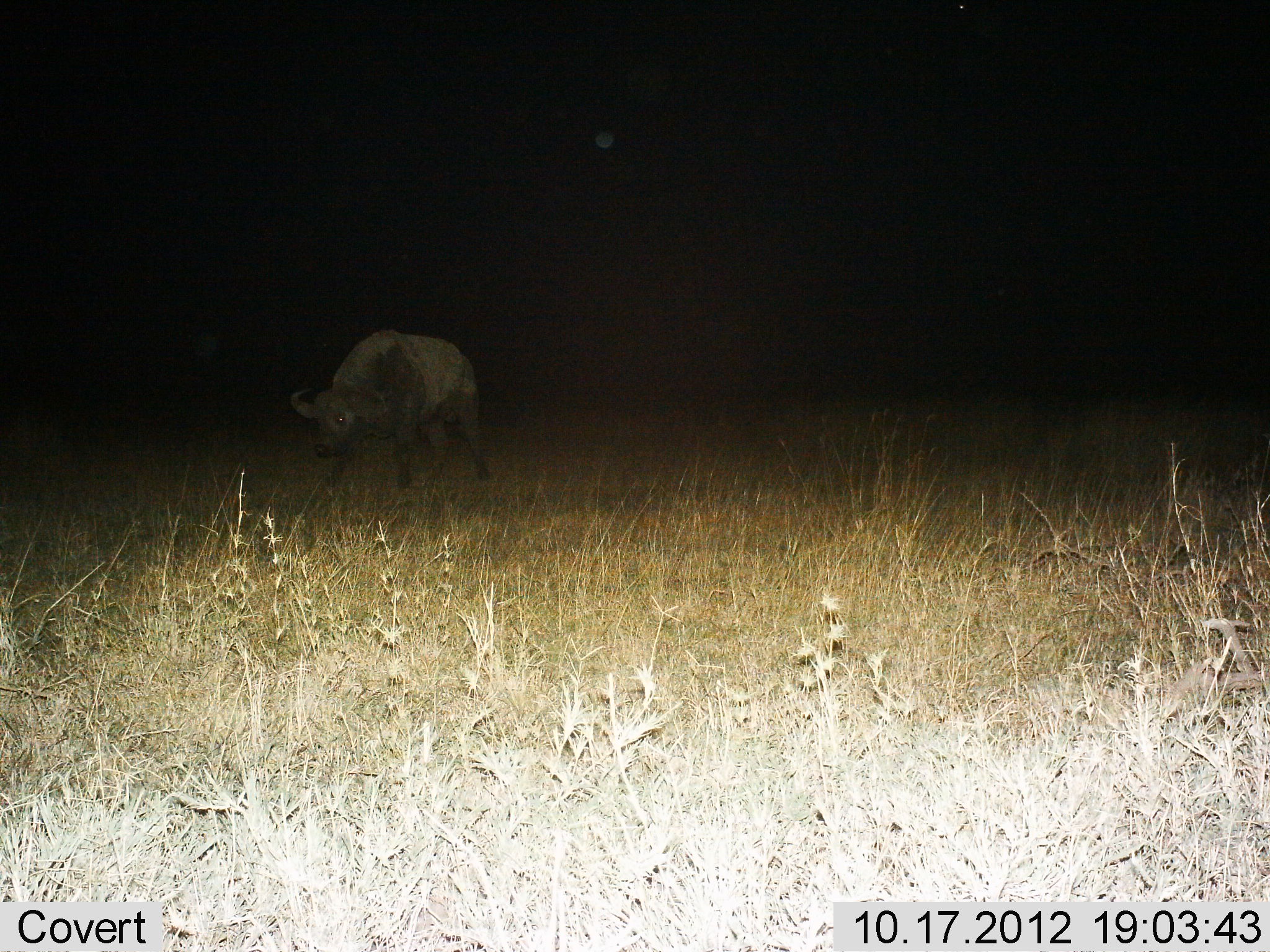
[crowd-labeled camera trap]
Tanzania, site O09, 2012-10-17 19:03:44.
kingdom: Animalia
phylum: Chordata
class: Mammalia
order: Artiodactyla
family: Bovidae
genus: Syncerus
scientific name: Syncerus caffer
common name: cape buffalo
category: buffalo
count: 1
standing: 40%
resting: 0%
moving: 60%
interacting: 0%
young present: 0%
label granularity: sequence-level